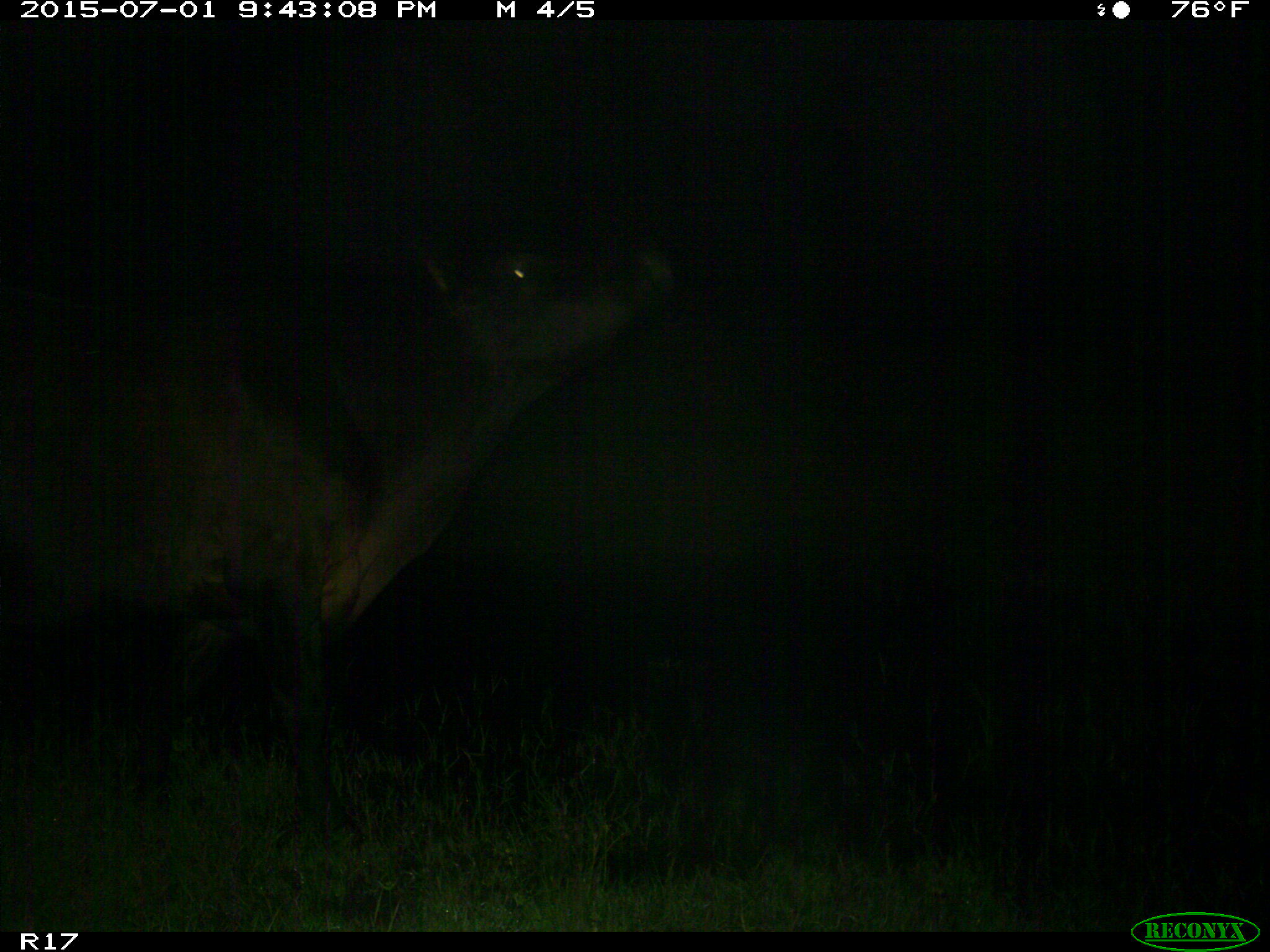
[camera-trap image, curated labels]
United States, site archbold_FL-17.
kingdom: Animalia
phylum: Chordata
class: Mammalia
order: Artiodactyla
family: Bovidae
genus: Bos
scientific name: Bos taurus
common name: domestic cow